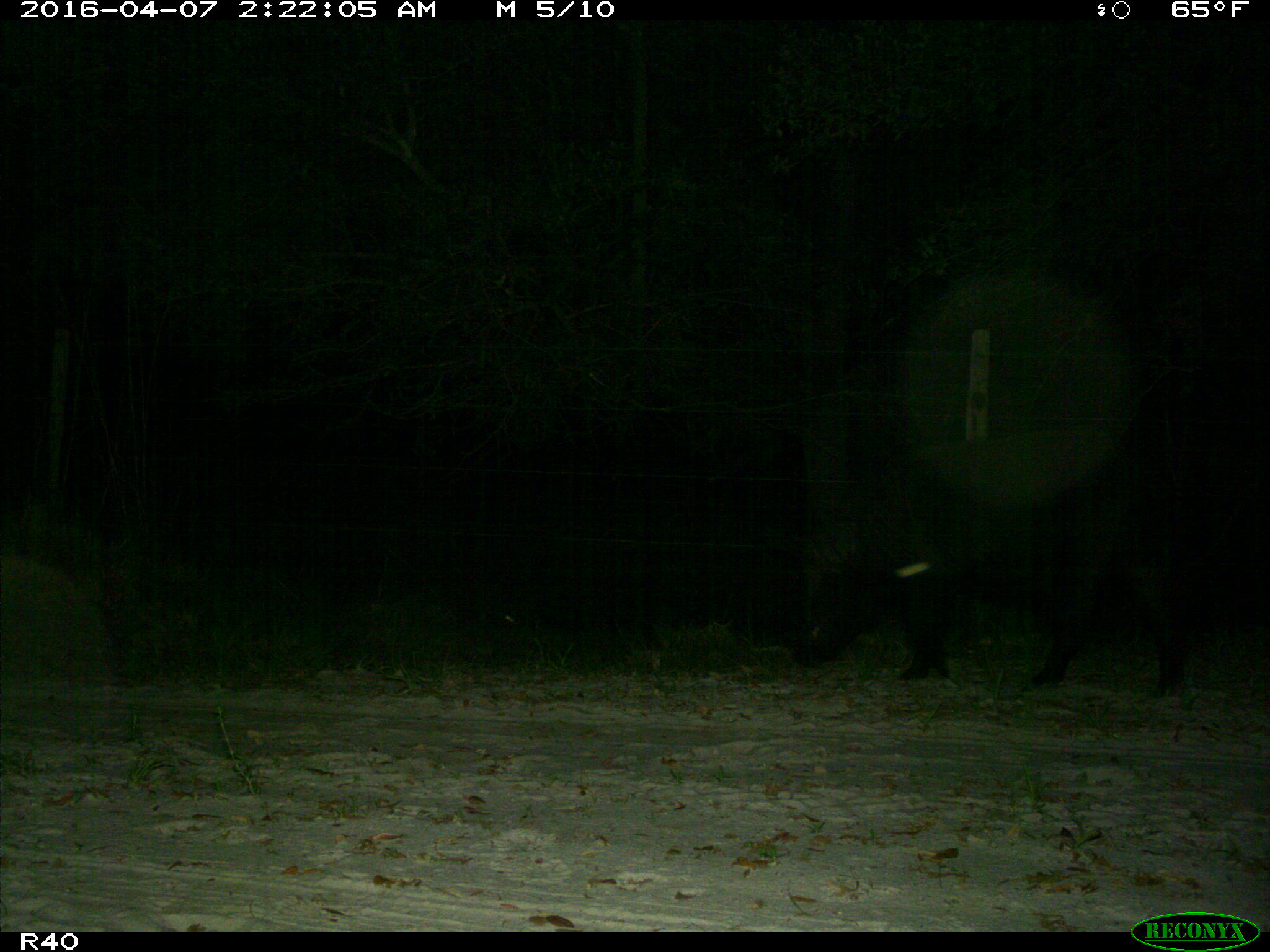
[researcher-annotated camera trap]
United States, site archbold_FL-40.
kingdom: Animalia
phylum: Chordata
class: Mammalia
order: Artiodactyla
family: Suidae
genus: Sus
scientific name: Sus scrofa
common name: wild boar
Sus scrofa (wild boar).